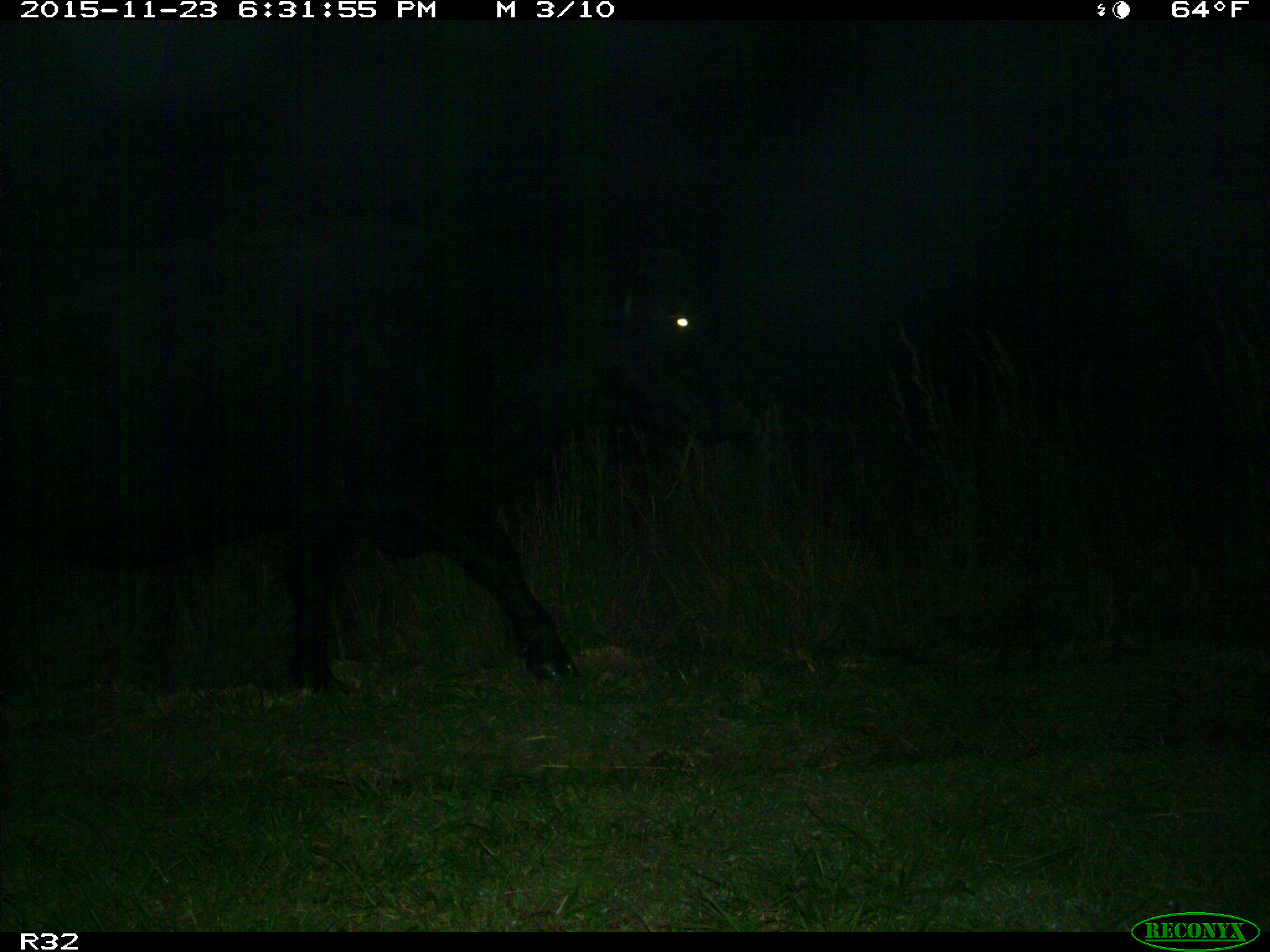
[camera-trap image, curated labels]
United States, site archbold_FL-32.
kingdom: Animalia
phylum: Chordata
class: Mammalia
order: Artiodactyla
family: Bovidae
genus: Bos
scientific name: Bos taurus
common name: domestic cow